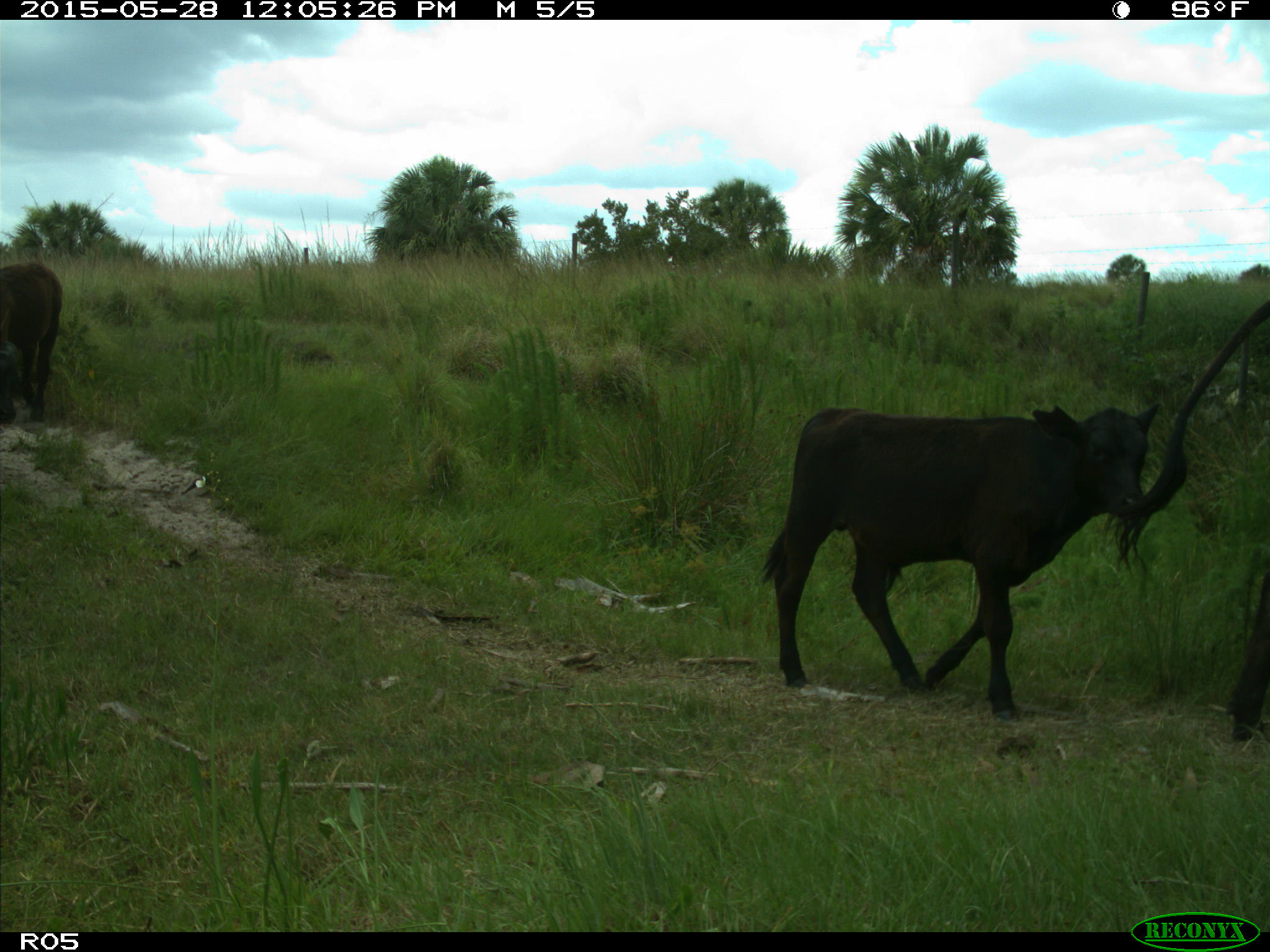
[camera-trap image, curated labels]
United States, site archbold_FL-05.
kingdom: Animalia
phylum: Chordata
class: Mammalia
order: Artiodactyla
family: Bovidae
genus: Bos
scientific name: Bos taurus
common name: domestic cow